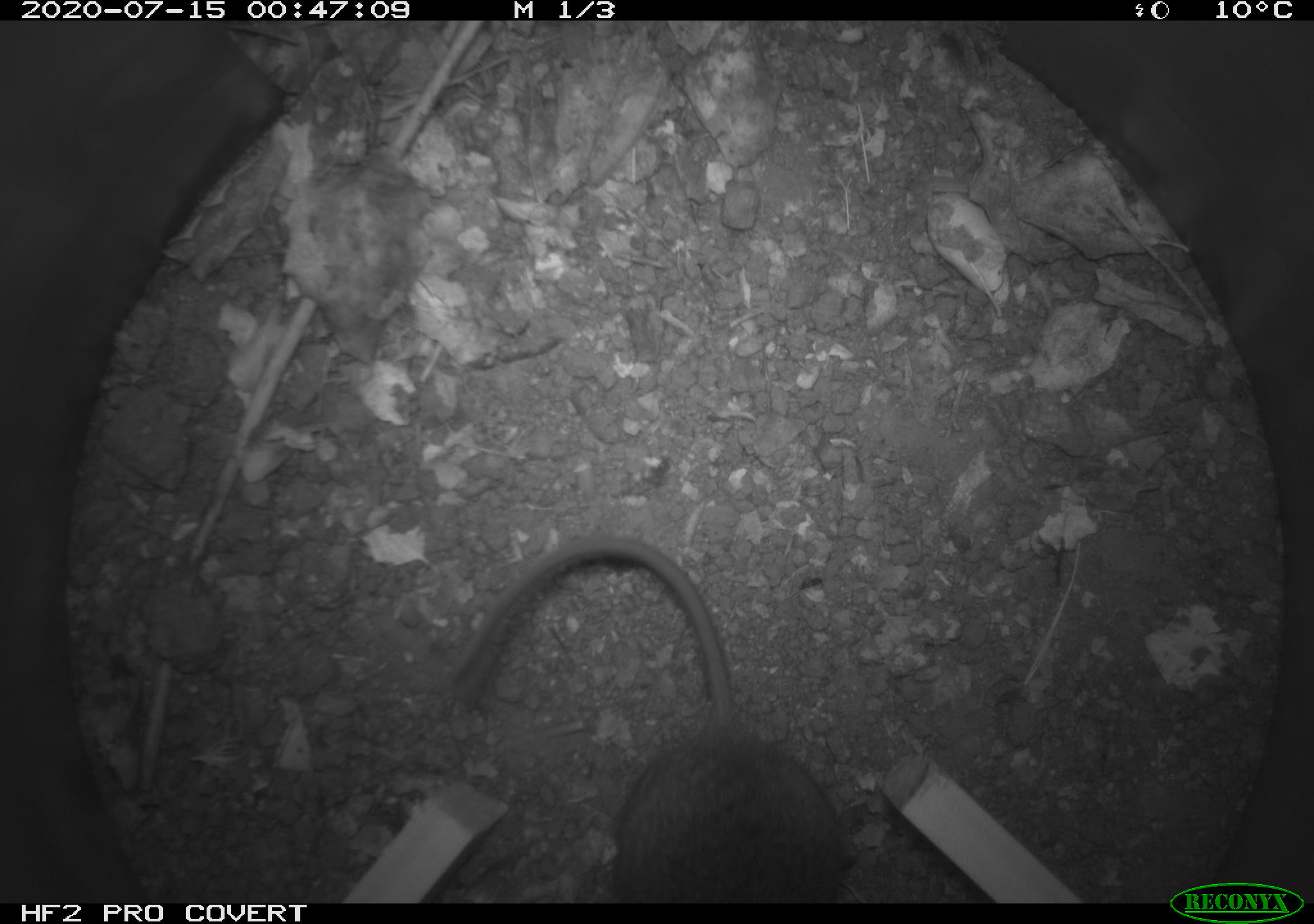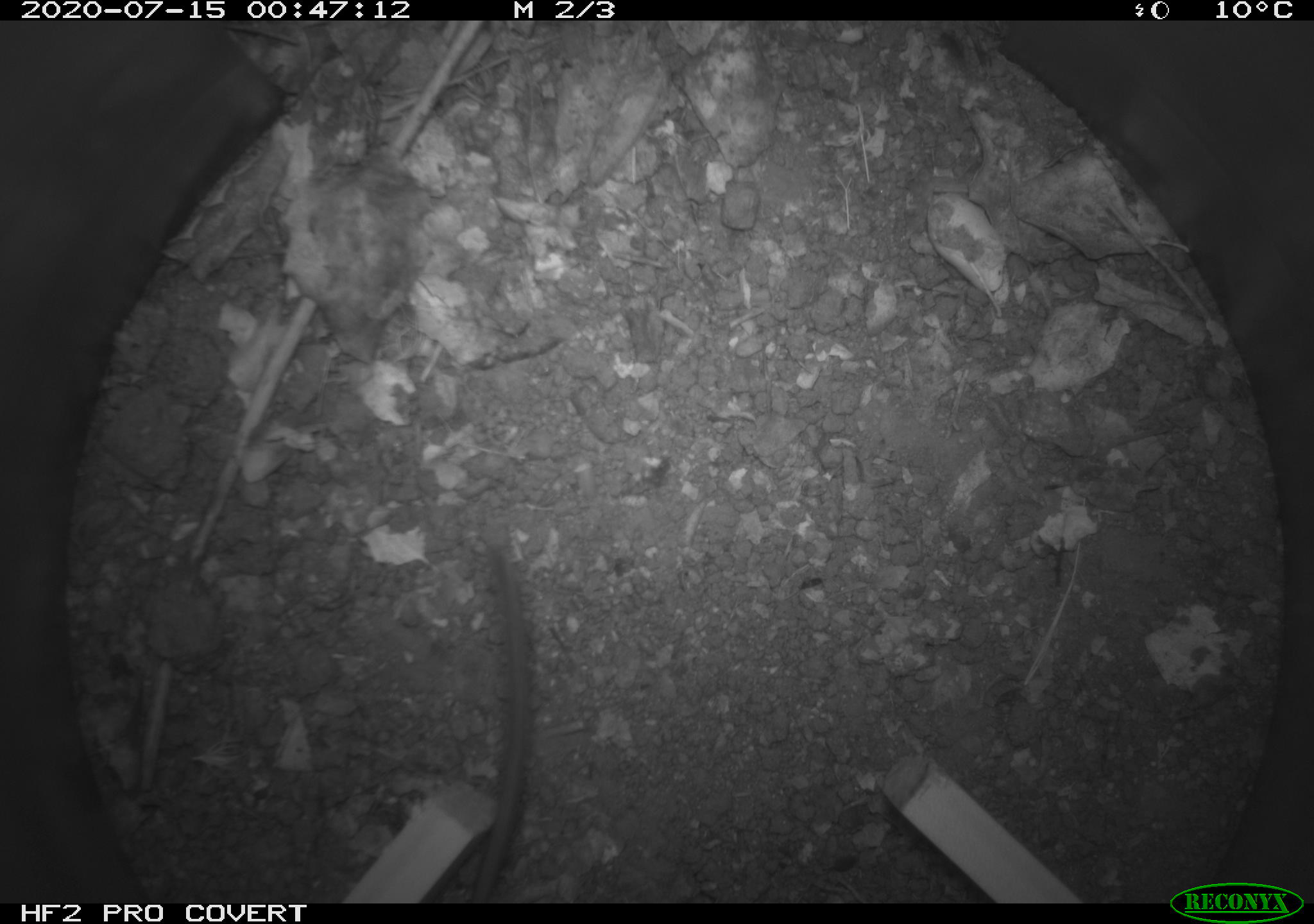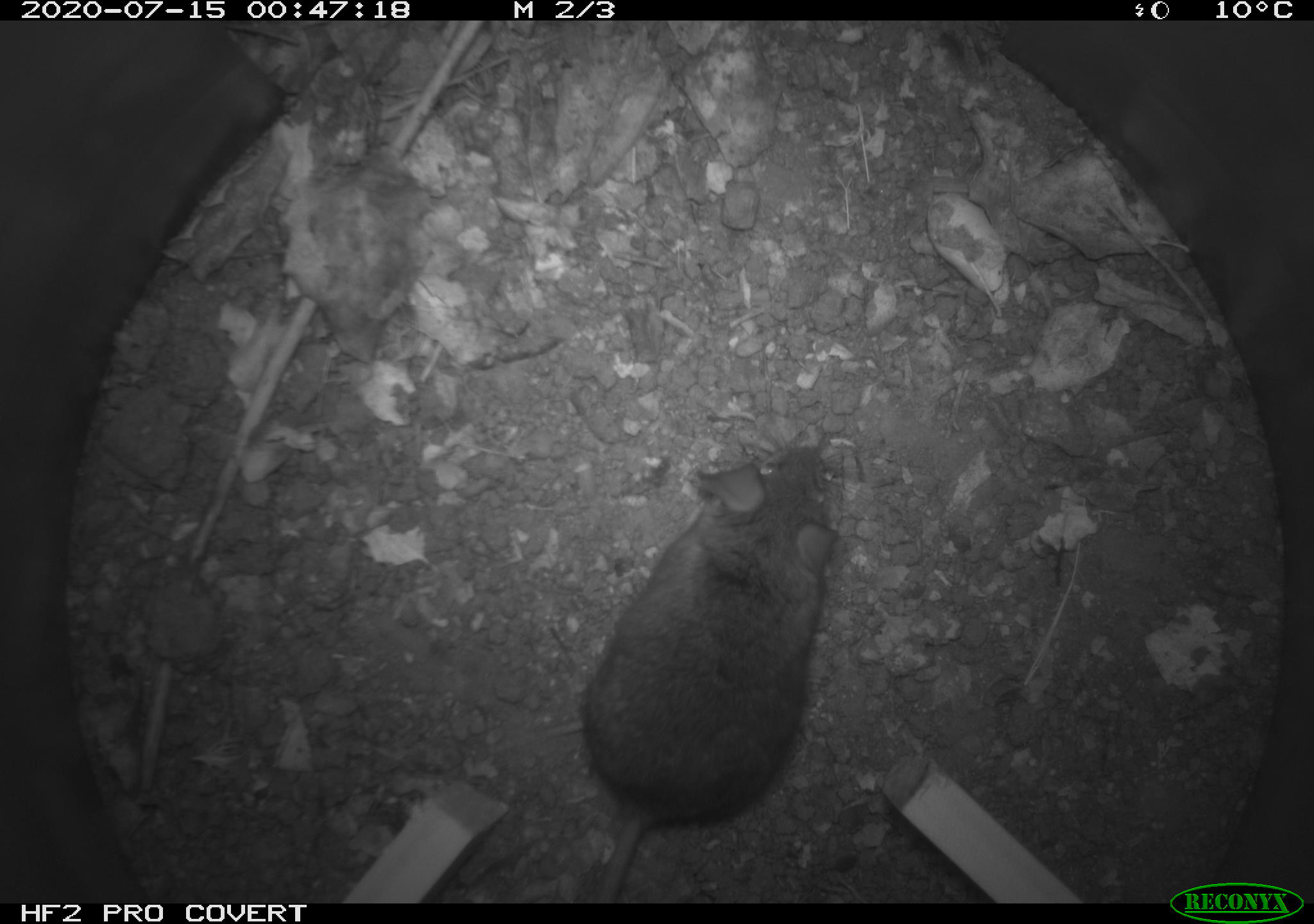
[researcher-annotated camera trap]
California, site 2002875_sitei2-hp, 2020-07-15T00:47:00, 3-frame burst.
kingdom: Animalia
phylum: Chordata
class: Mammalia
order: Rodentia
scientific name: Rodentia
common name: rodent